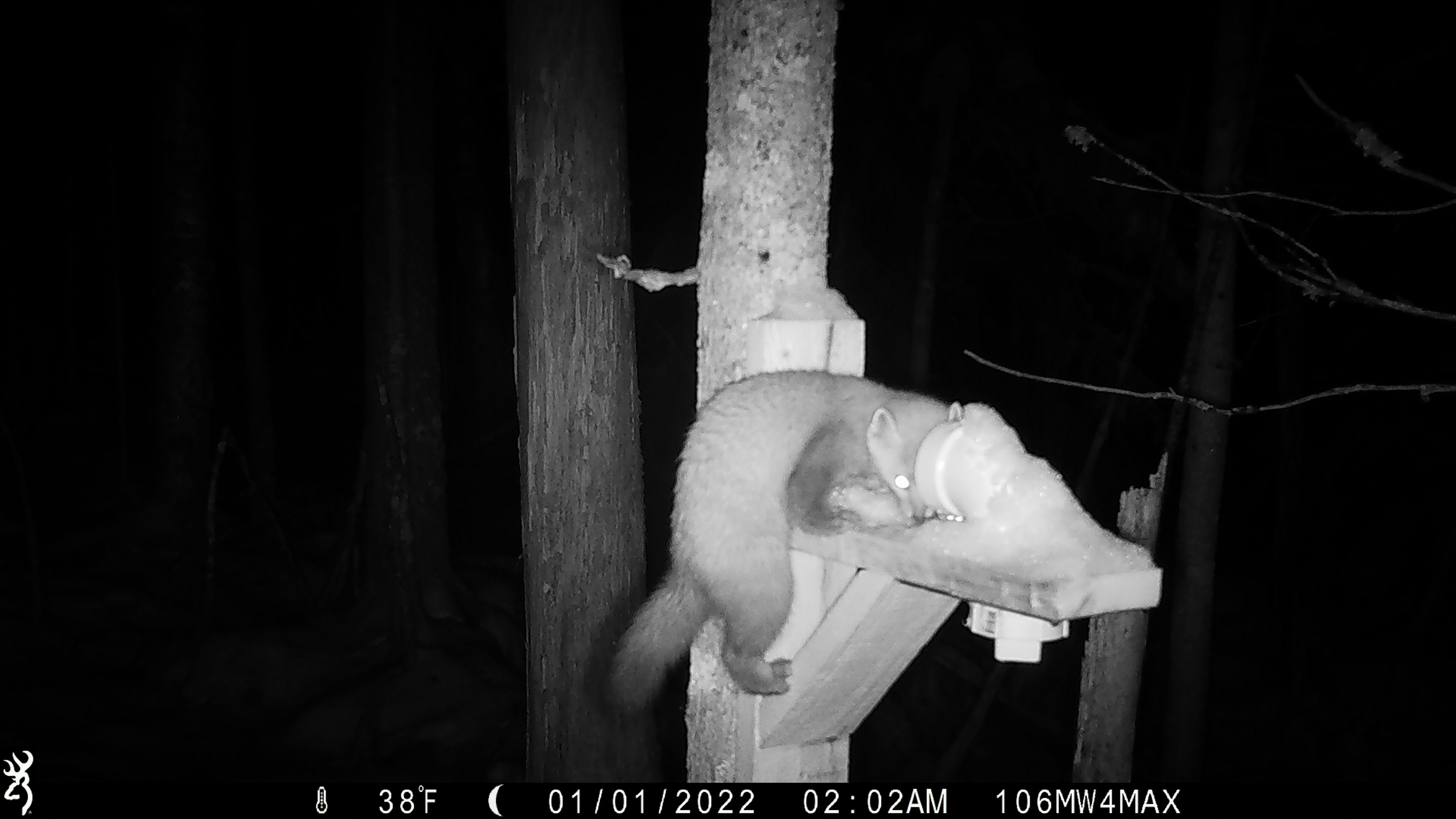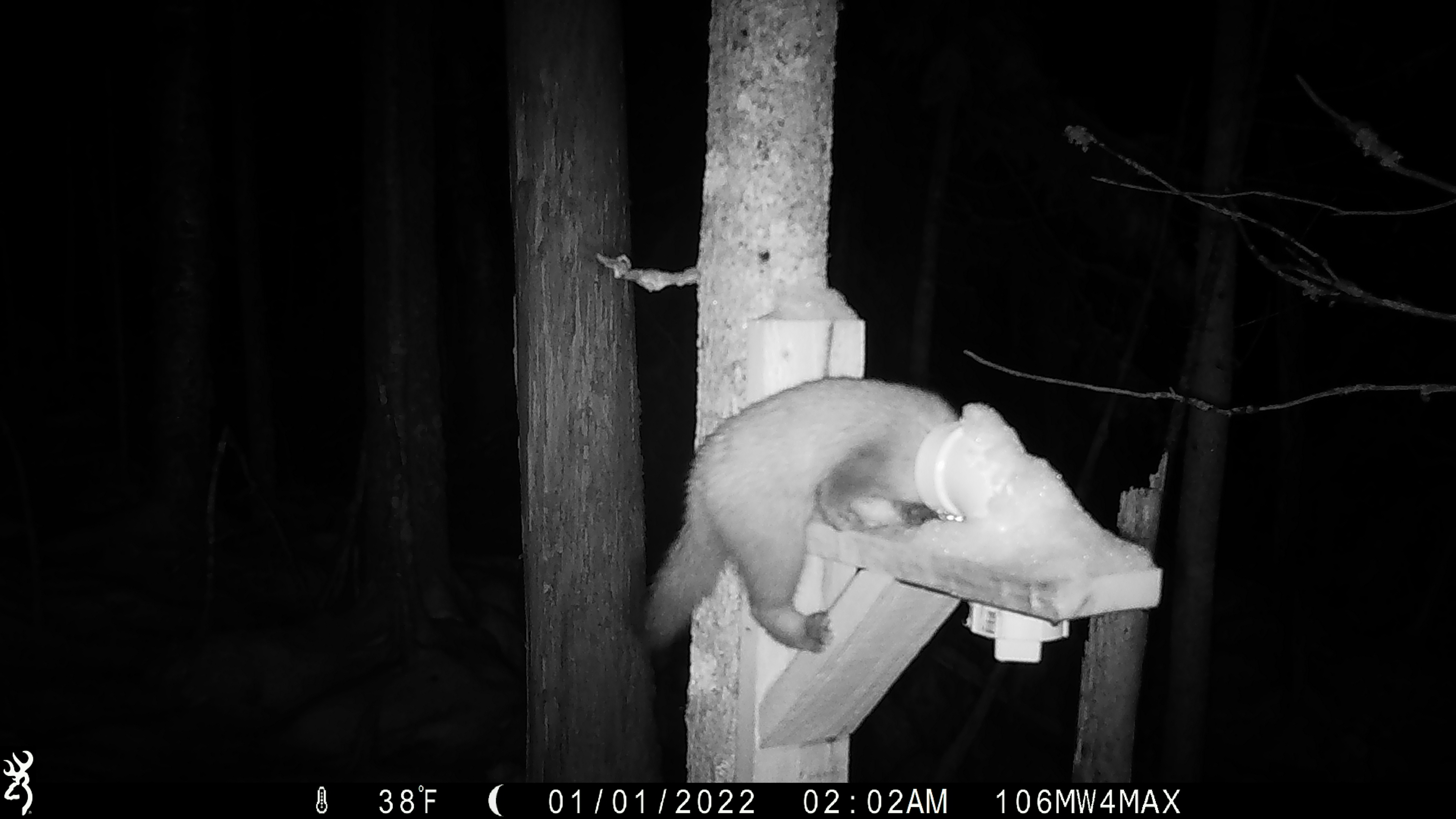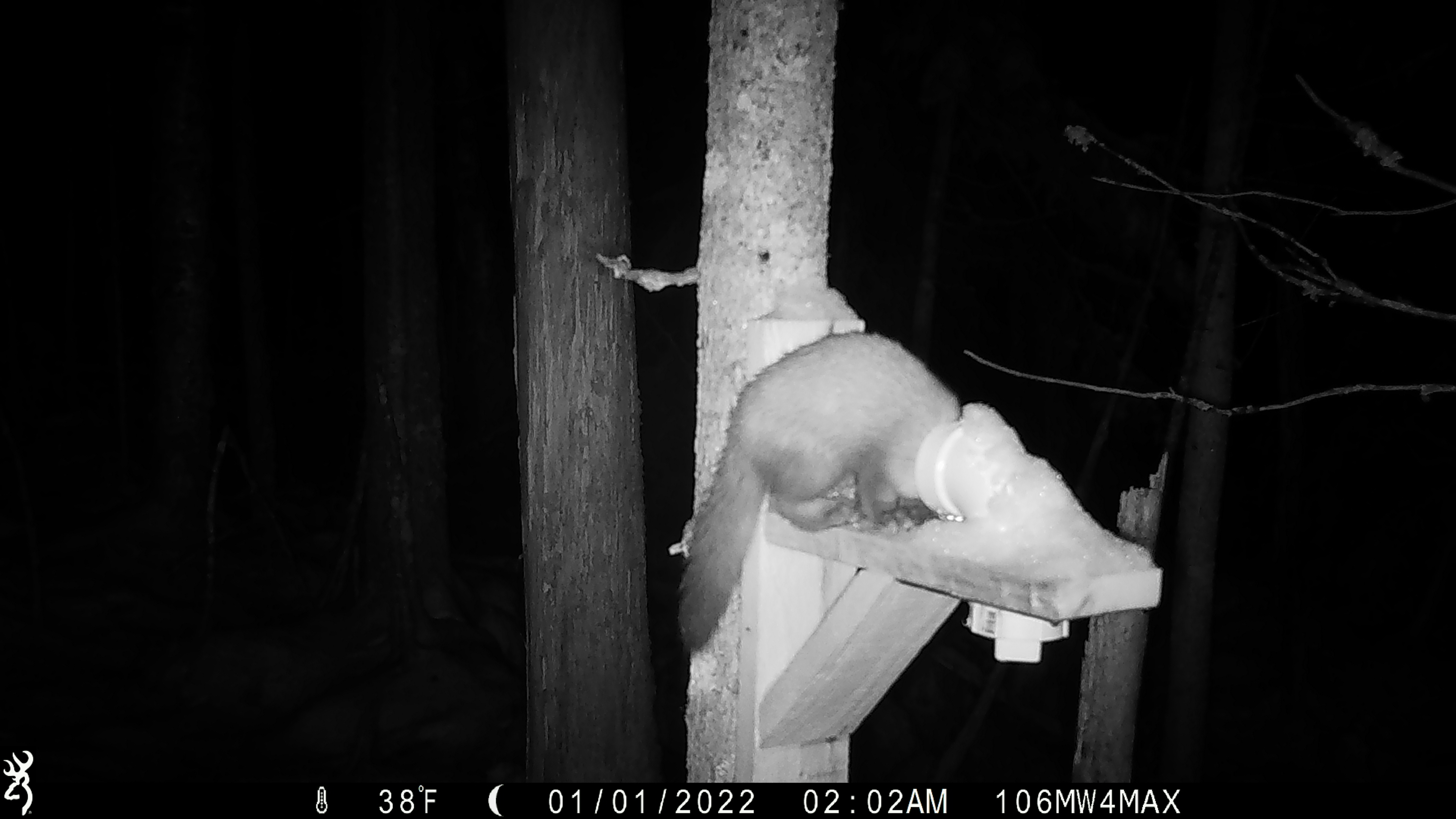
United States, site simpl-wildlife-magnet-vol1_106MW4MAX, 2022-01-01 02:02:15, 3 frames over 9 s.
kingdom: Animalia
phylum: Chordata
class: Mammalia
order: Carnivora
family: Mustelidae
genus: Martes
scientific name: Martes americana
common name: american marten